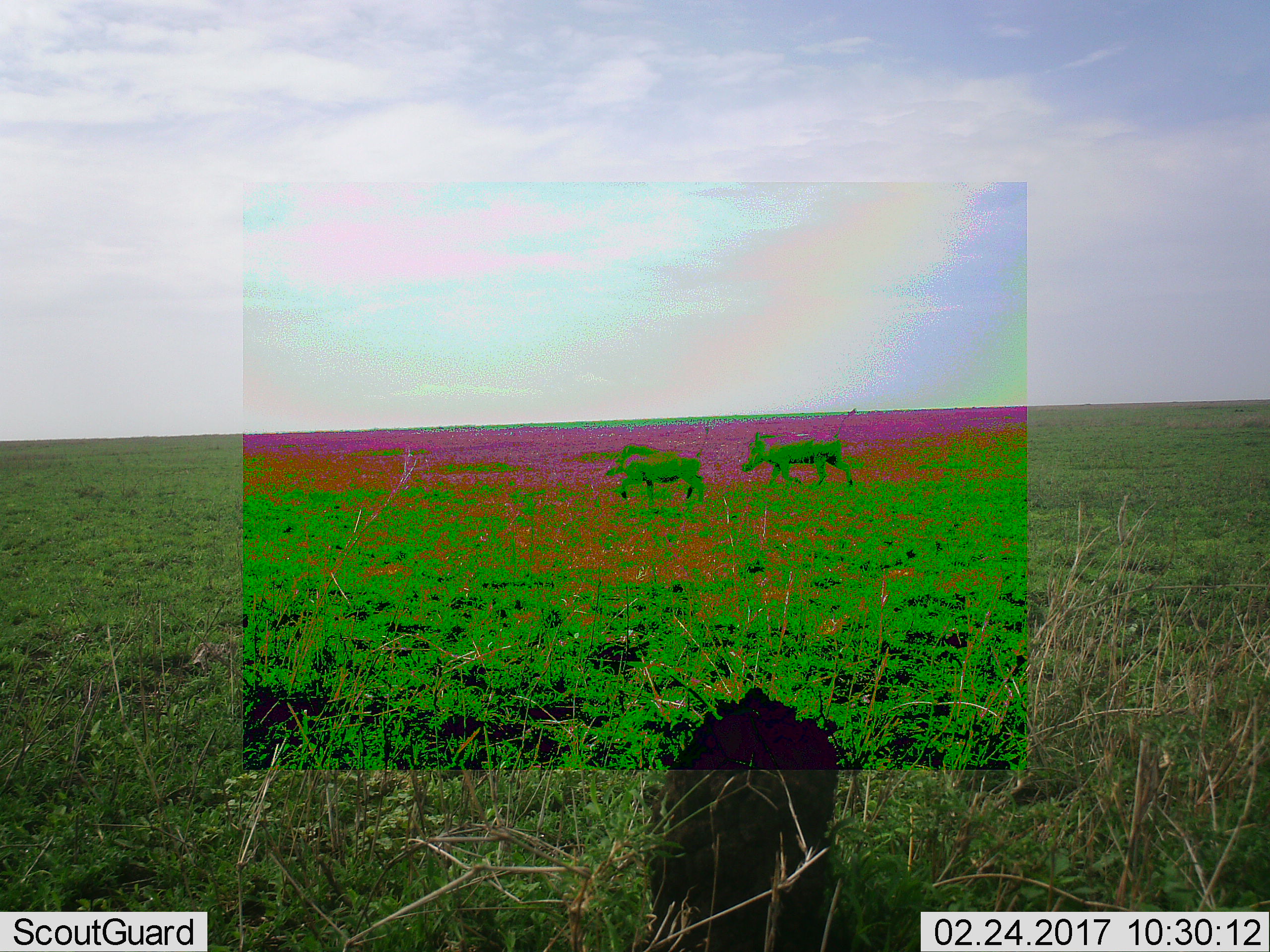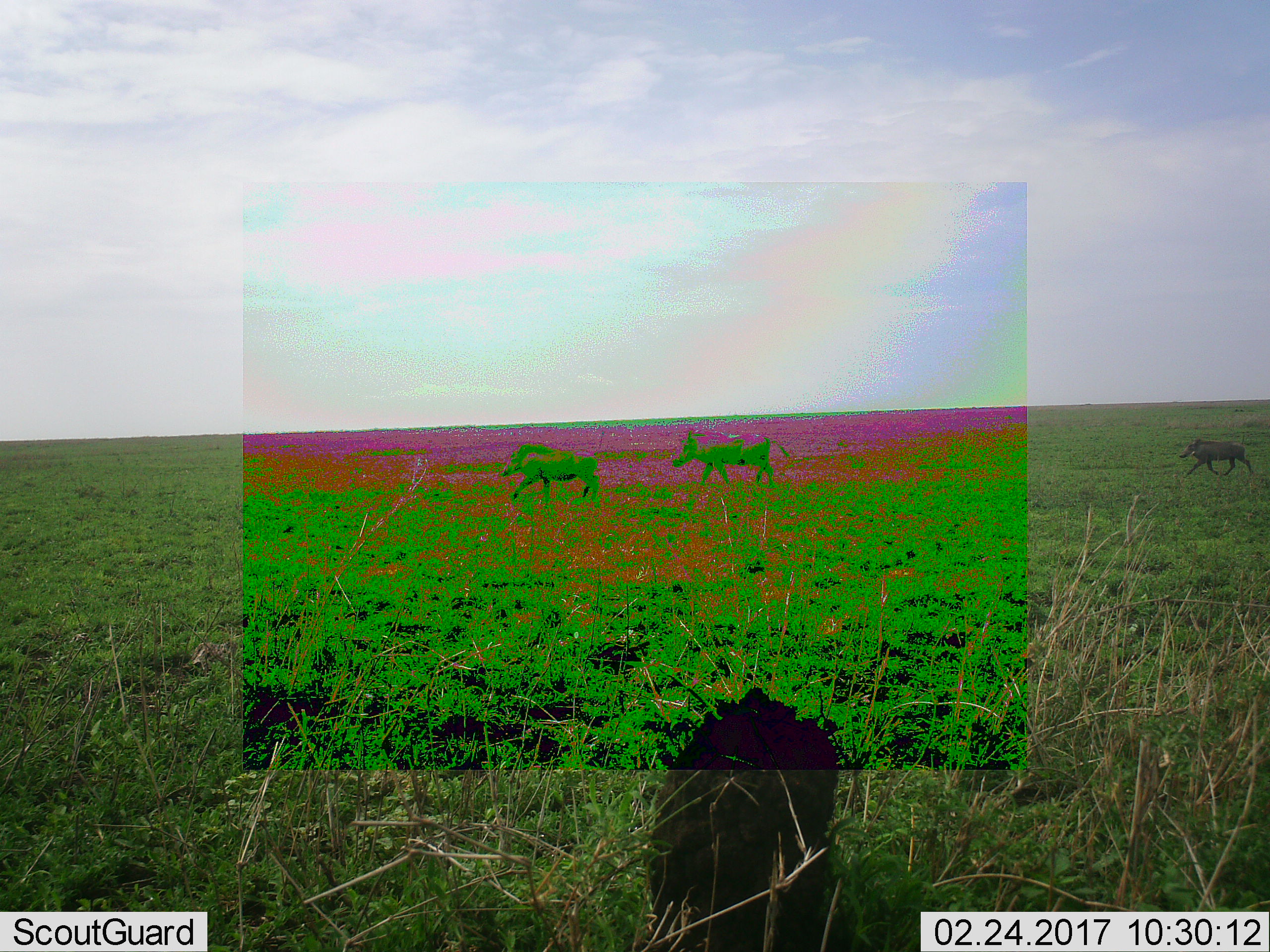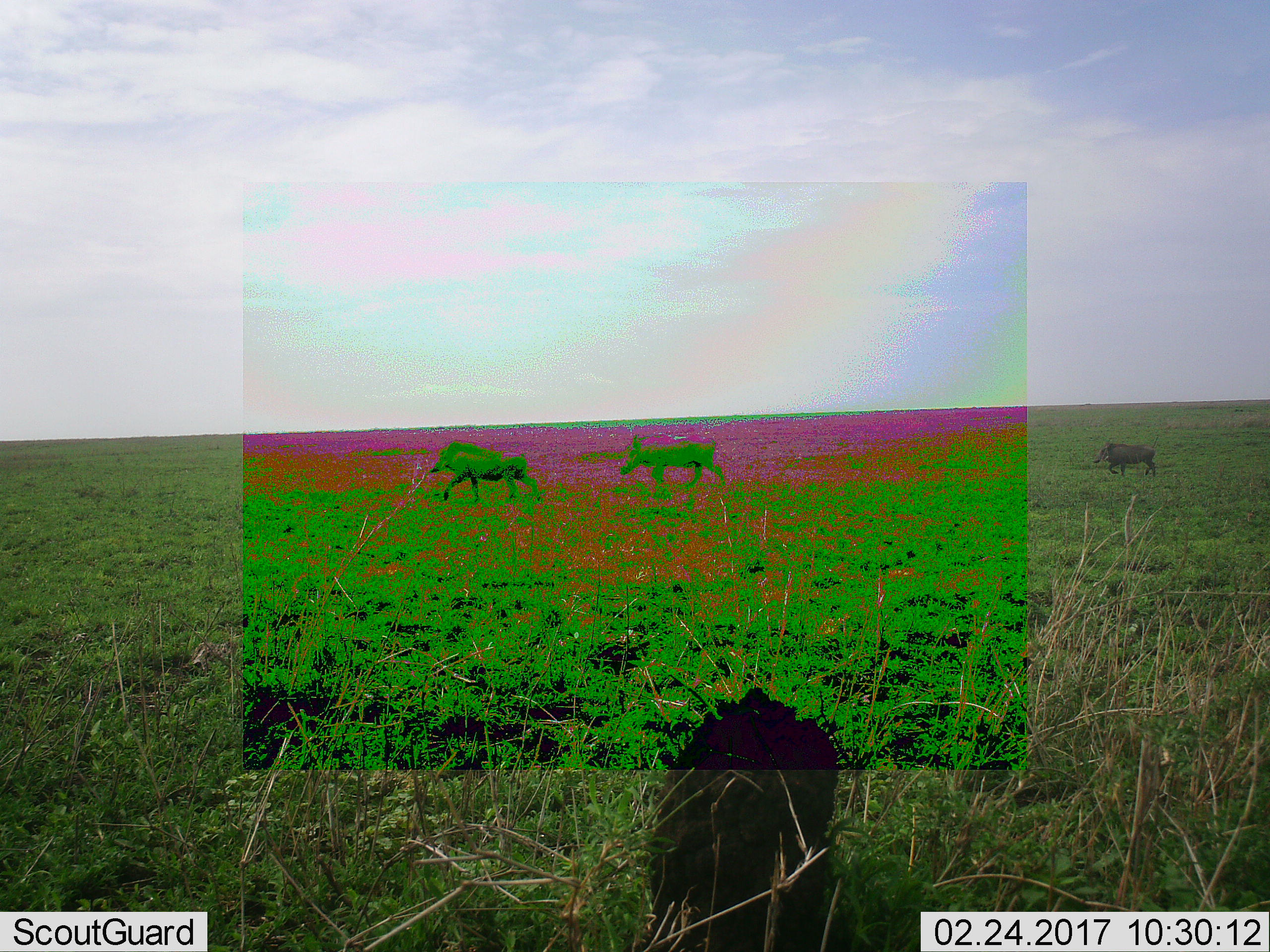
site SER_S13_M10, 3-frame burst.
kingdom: Animalia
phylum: Chordata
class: Mammalia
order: Artiodactyla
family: Suidae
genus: Phacochoerus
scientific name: Phacochoerus africanus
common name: warthog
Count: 3.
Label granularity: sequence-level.